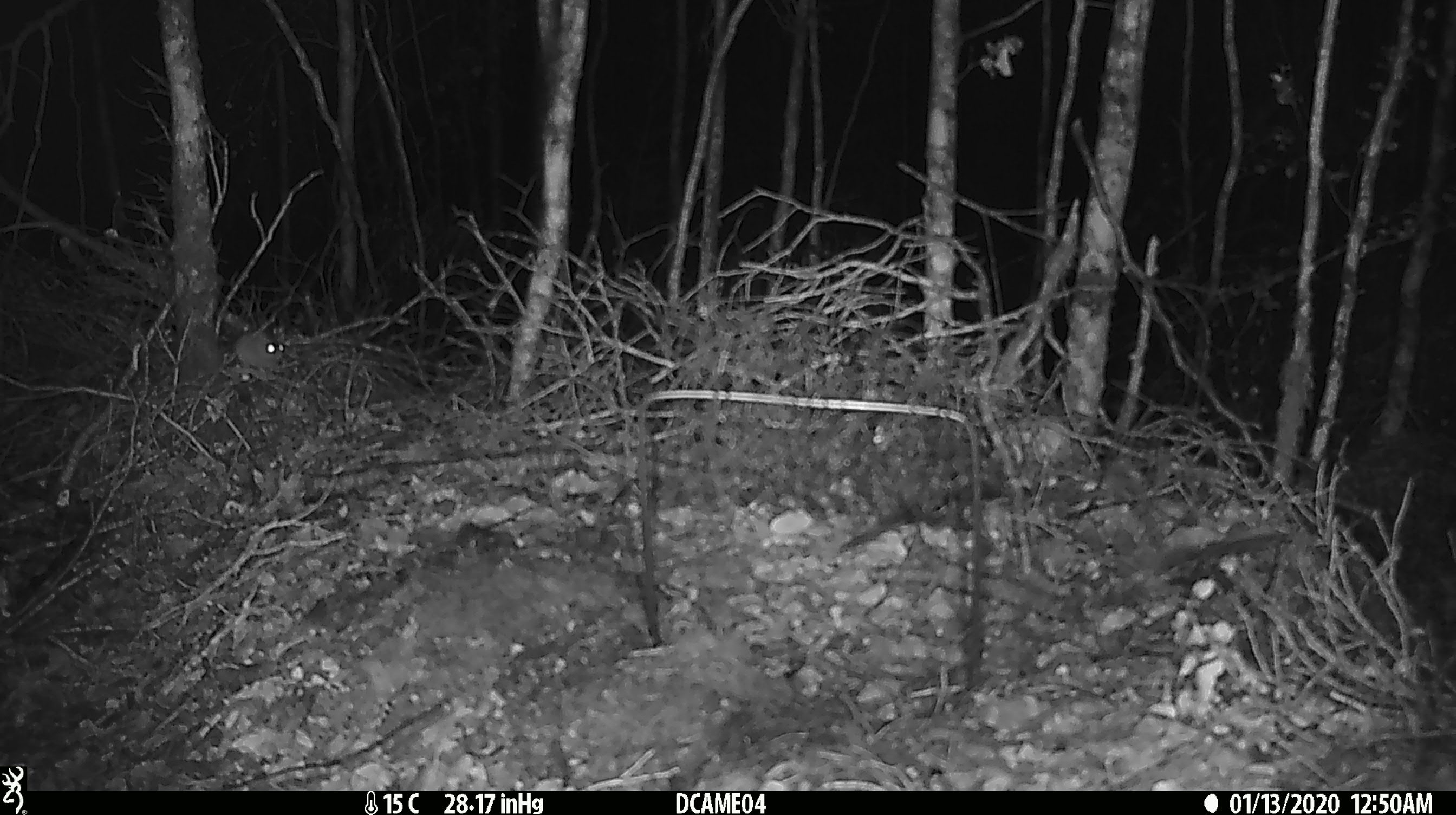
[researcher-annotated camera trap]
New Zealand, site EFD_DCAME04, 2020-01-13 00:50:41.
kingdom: Animalia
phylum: Chordata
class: Mammalia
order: Rodentia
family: Muridae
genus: Mus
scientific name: Mus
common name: mouse